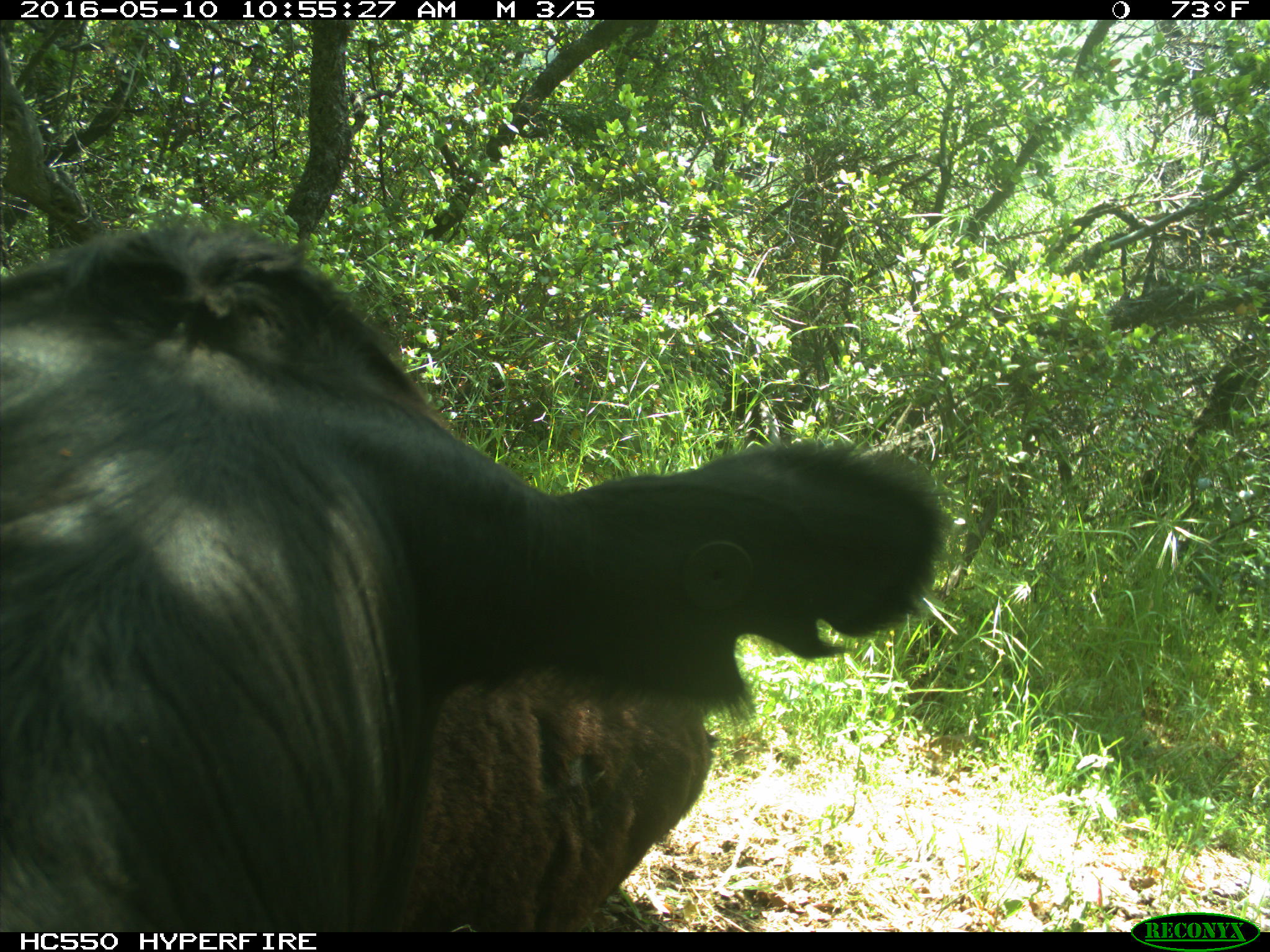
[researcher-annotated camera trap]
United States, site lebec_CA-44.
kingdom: Animalia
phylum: Chordata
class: Mammalia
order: Artiodactyla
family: Bovidae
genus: Bos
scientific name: Bos taurus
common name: domestic cow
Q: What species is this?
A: Bos taurus (domestic cow).